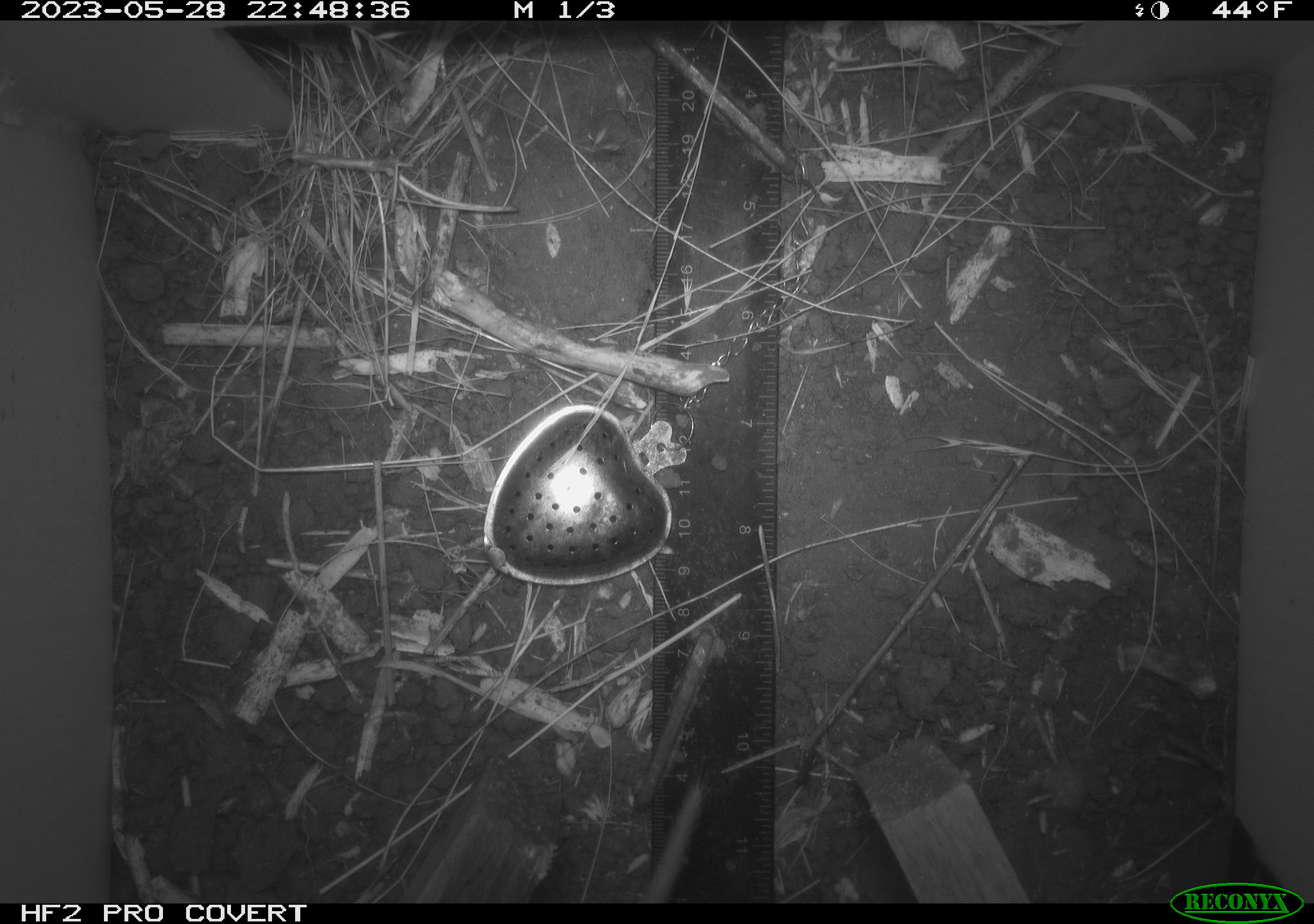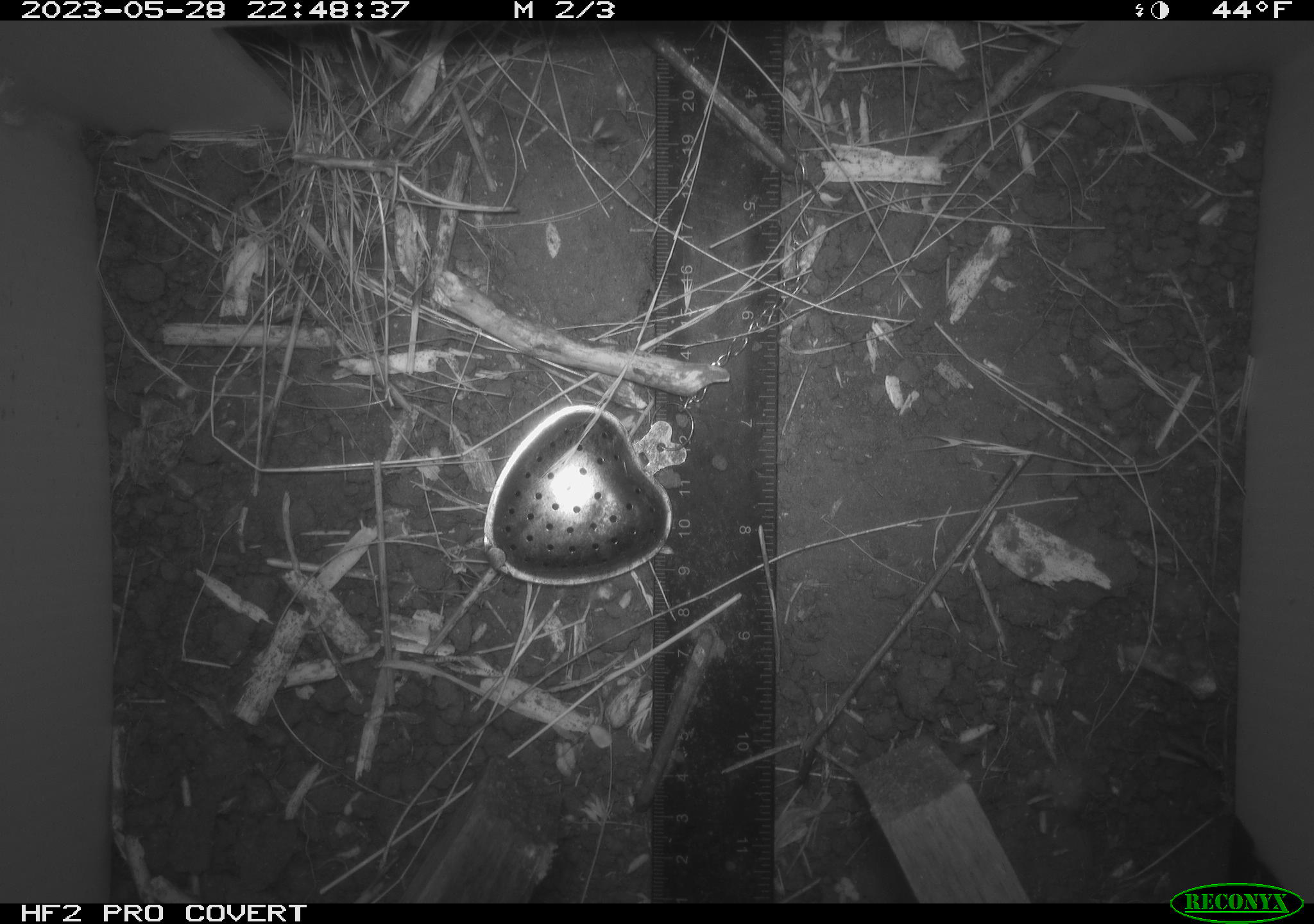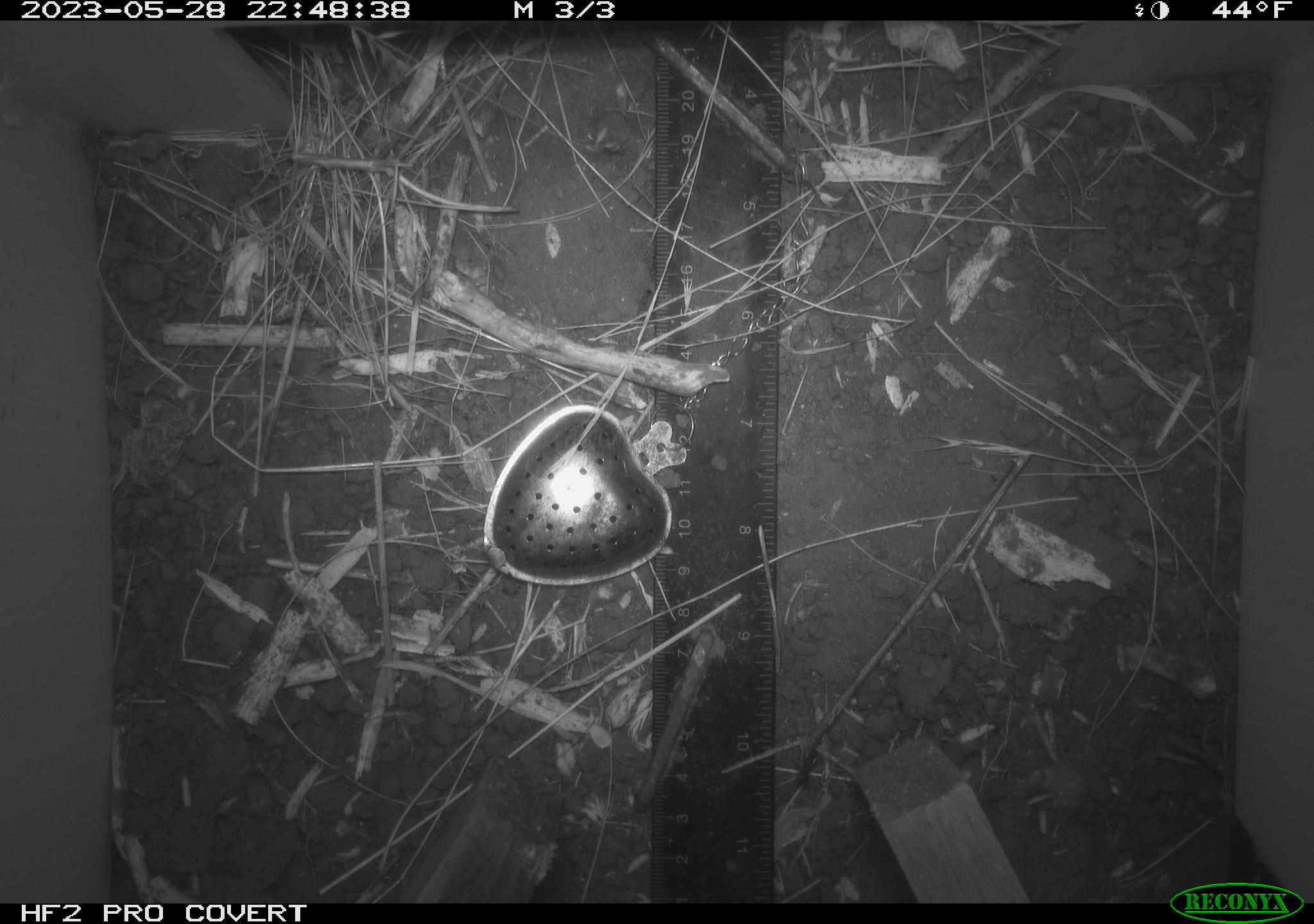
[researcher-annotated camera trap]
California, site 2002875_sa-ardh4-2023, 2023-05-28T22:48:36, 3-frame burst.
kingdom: Animalia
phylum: Chordata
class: Mammalia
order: Rodentia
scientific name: Rodentia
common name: mouse species